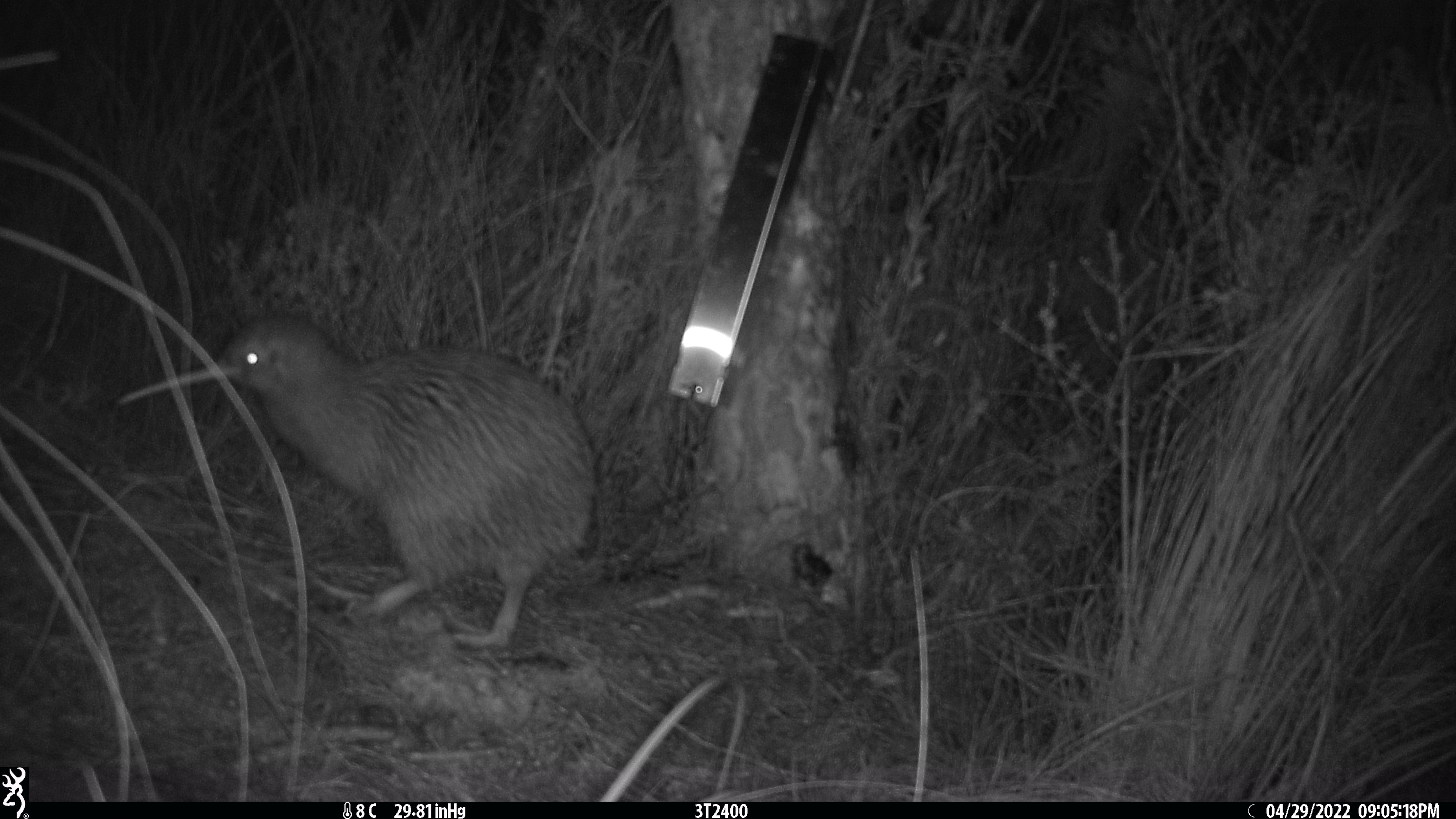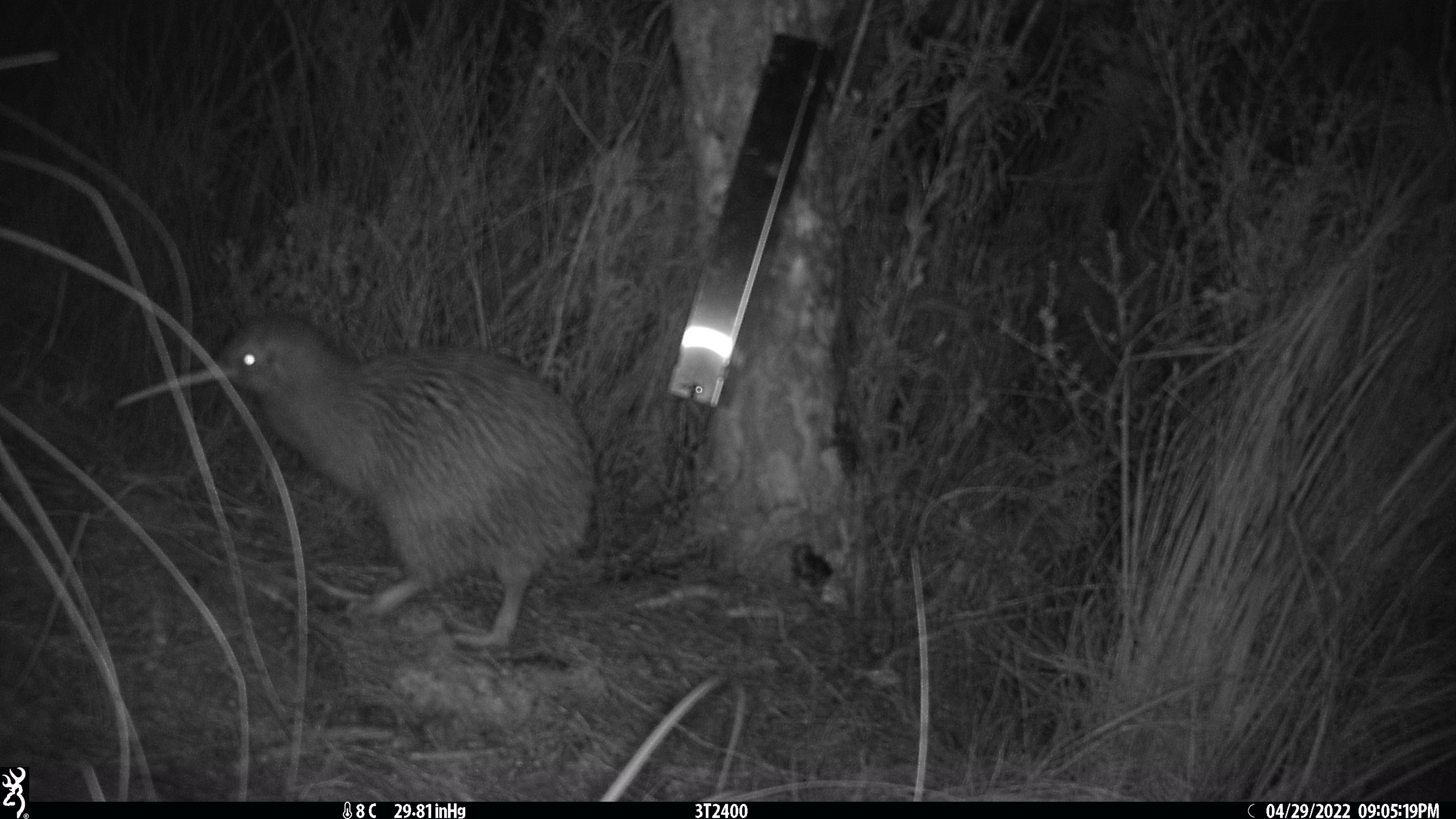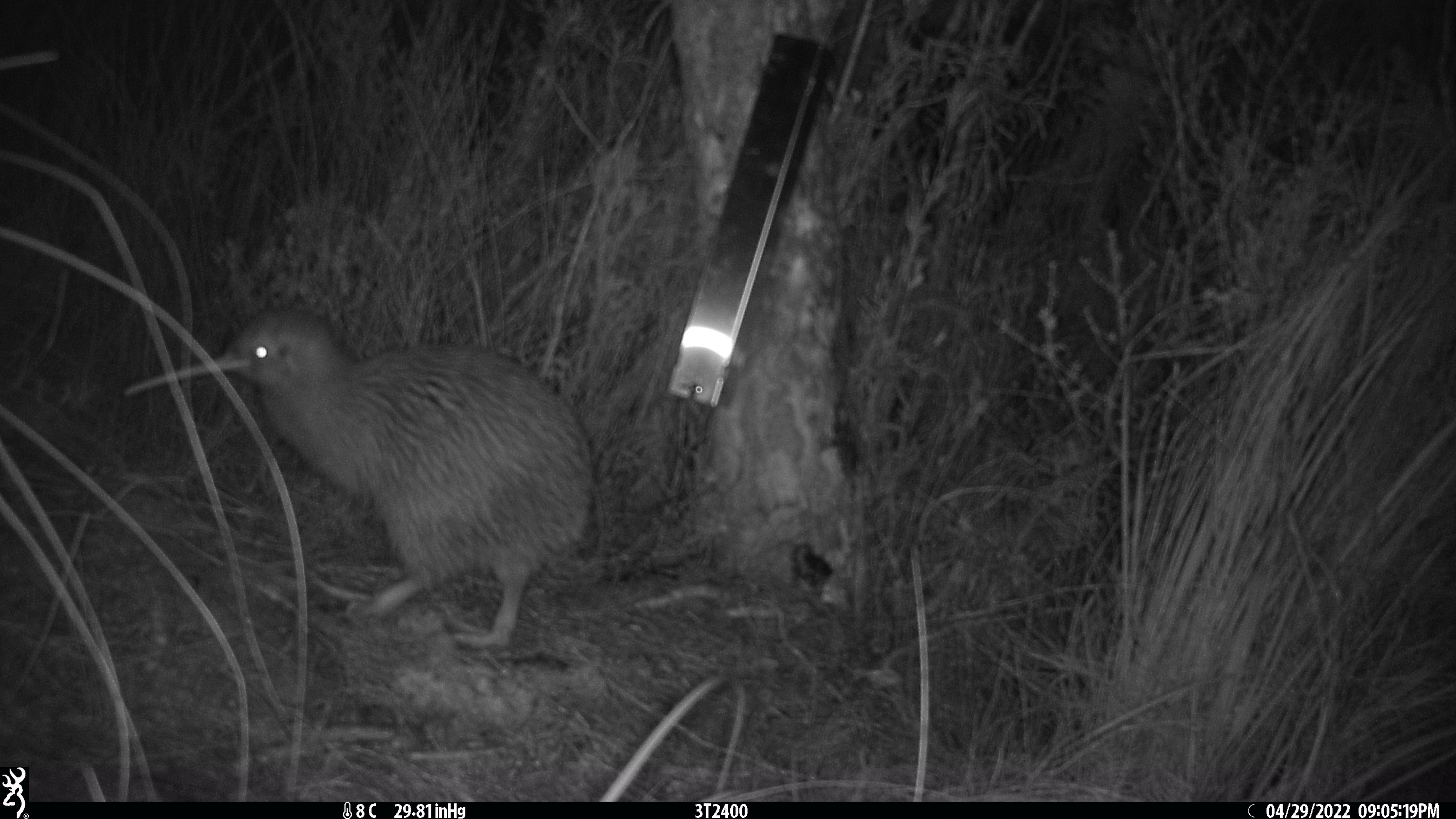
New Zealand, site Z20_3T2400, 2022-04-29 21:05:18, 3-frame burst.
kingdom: Animalia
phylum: Chordata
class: Aves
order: Apterygiformes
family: Apterygidae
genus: Apteryx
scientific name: Apteryx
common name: kiwi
Kiwi (Apteryx).